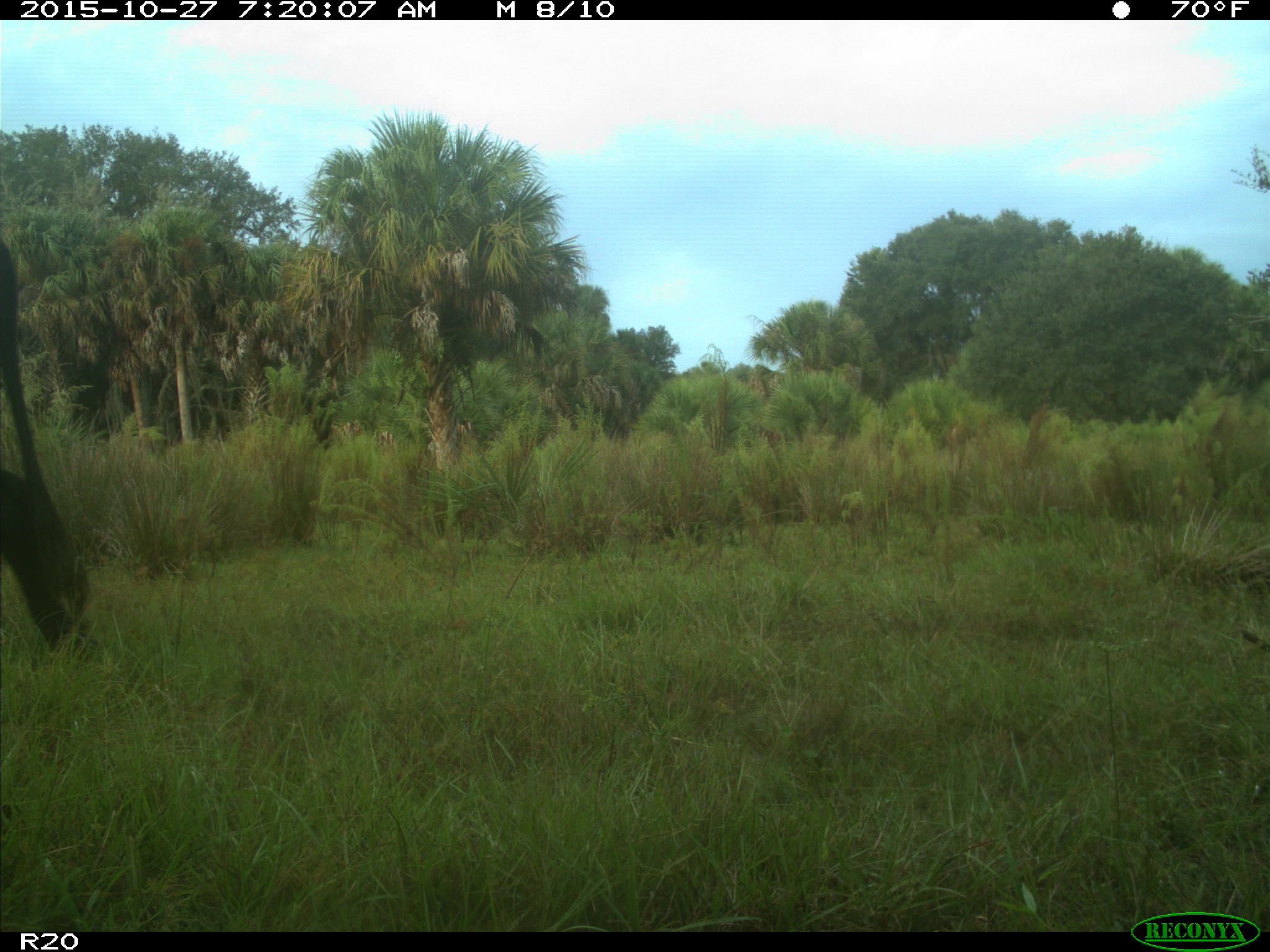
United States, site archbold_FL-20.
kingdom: Animalia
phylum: Chordata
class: Mammalia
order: Artiodactyla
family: Bovidae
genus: Bos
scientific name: Bos taurus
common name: domestic cow